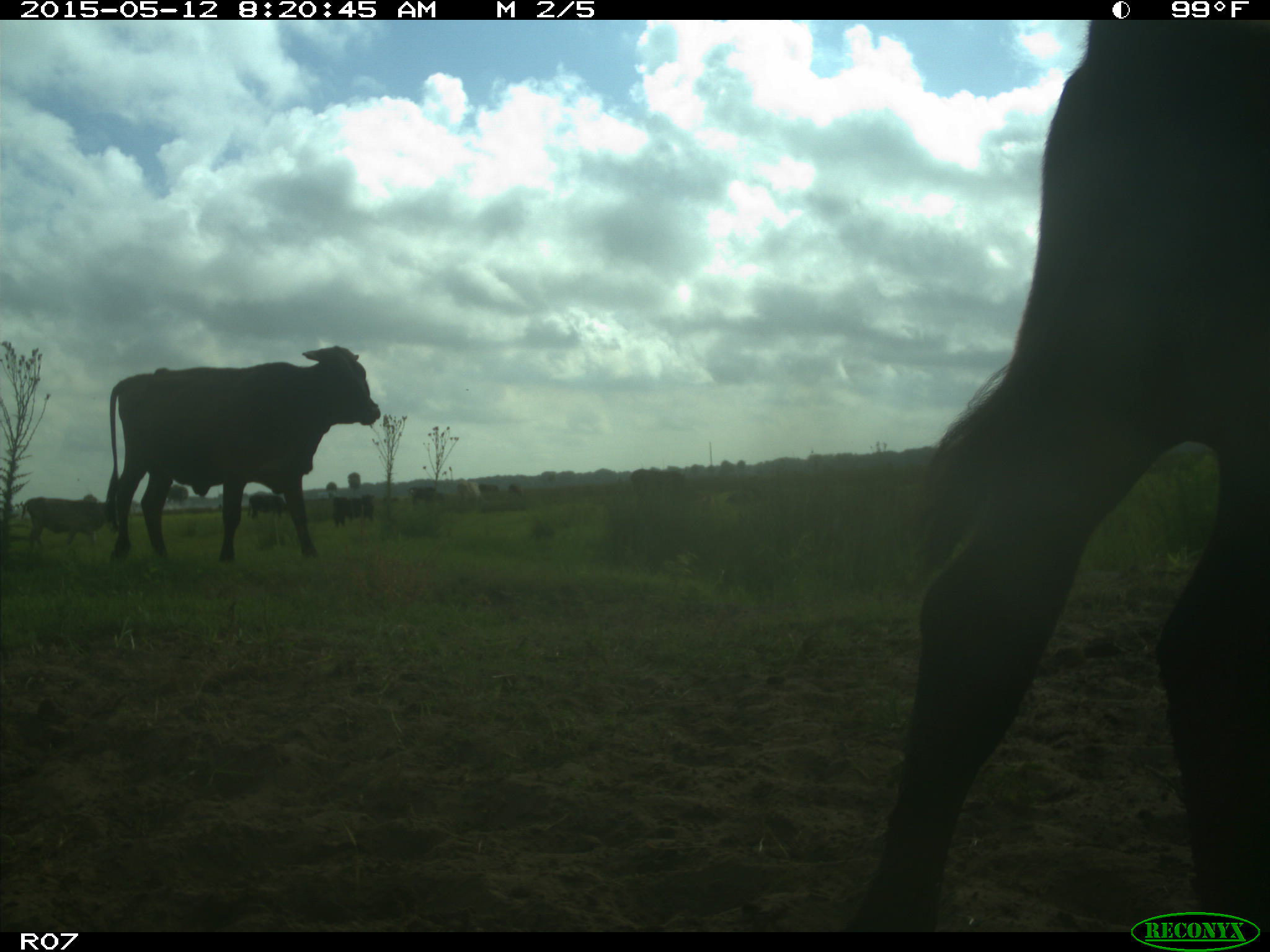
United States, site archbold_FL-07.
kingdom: Animalia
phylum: Chordata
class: Mammalia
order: Artiodactyla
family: Bovidae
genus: Bos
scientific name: Bos taurus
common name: domestic cow